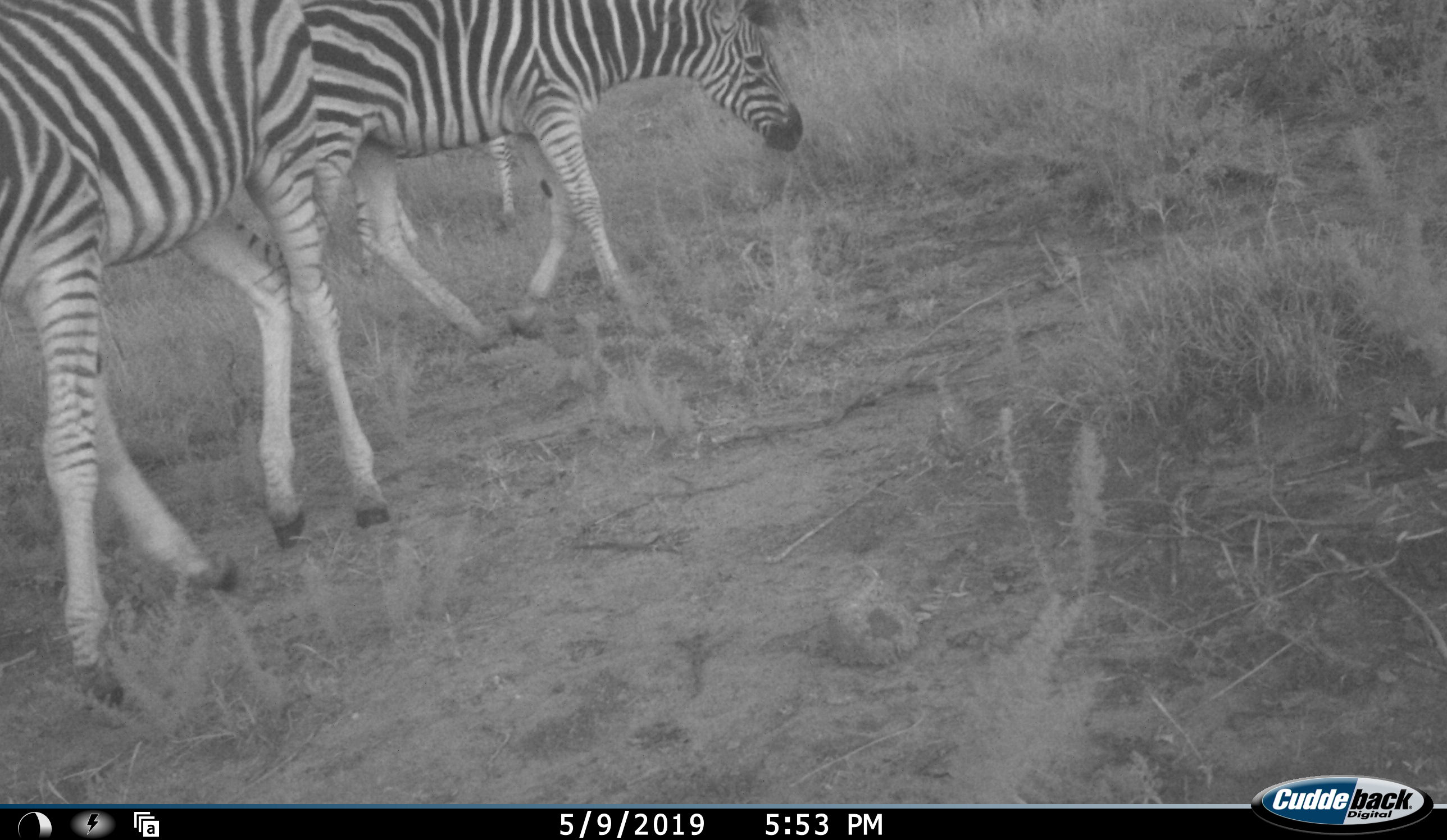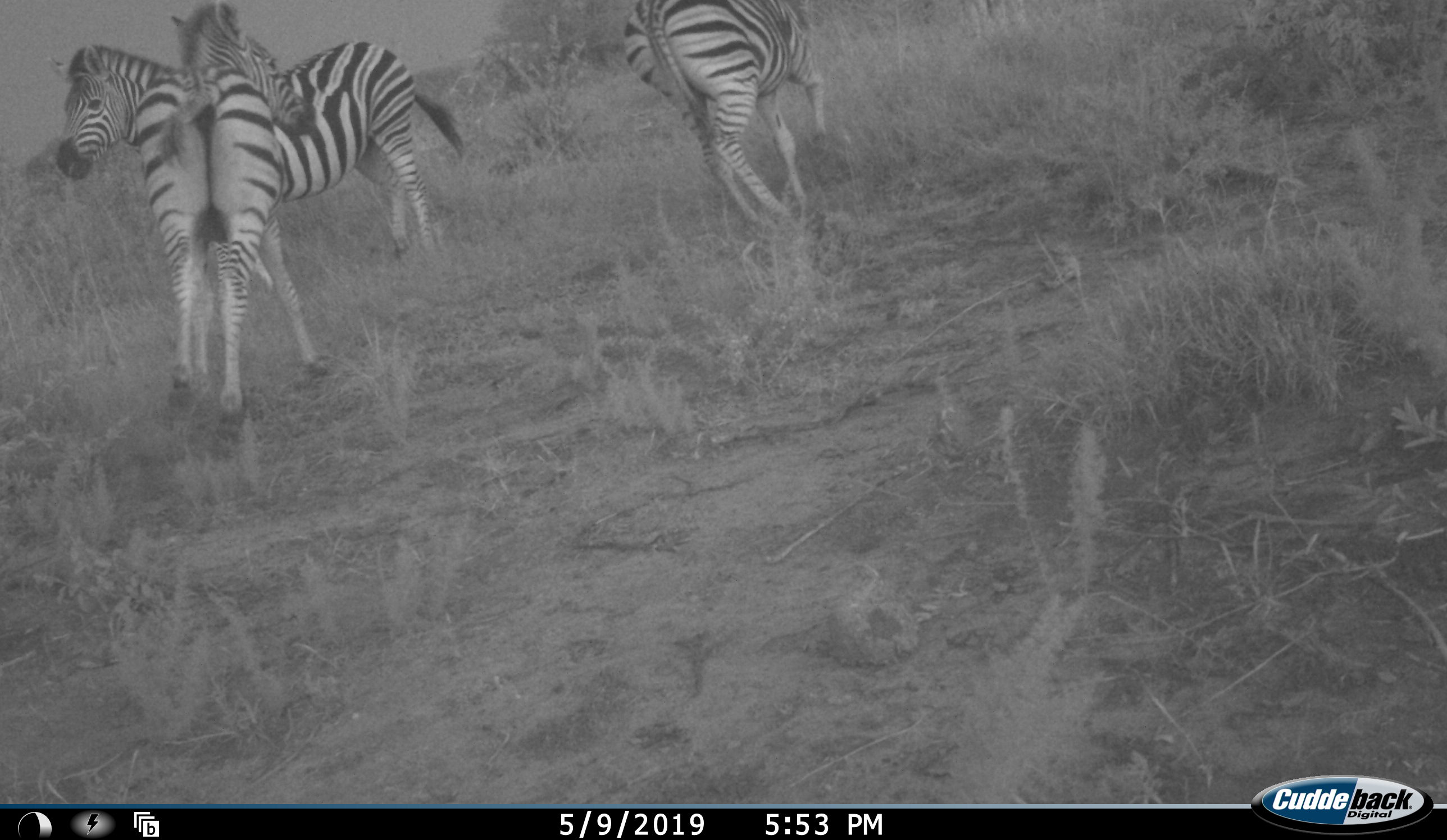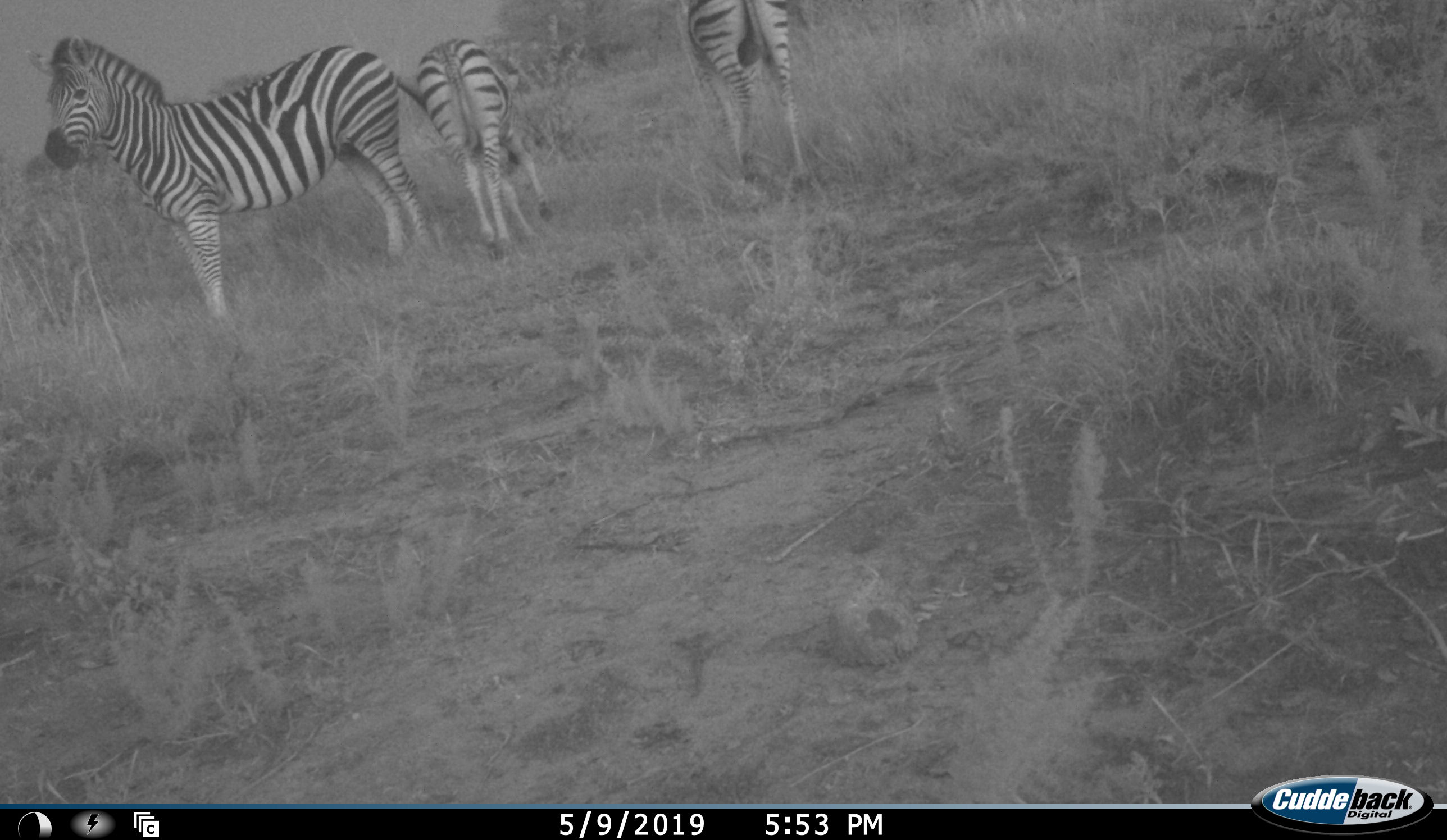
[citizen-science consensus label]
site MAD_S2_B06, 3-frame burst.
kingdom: Animalia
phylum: Chordata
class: Mammalia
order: Perissodactyla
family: Equidae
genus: Equus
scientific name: Equus quagga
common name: plains zebra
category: zebraplains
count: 3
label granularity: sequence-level